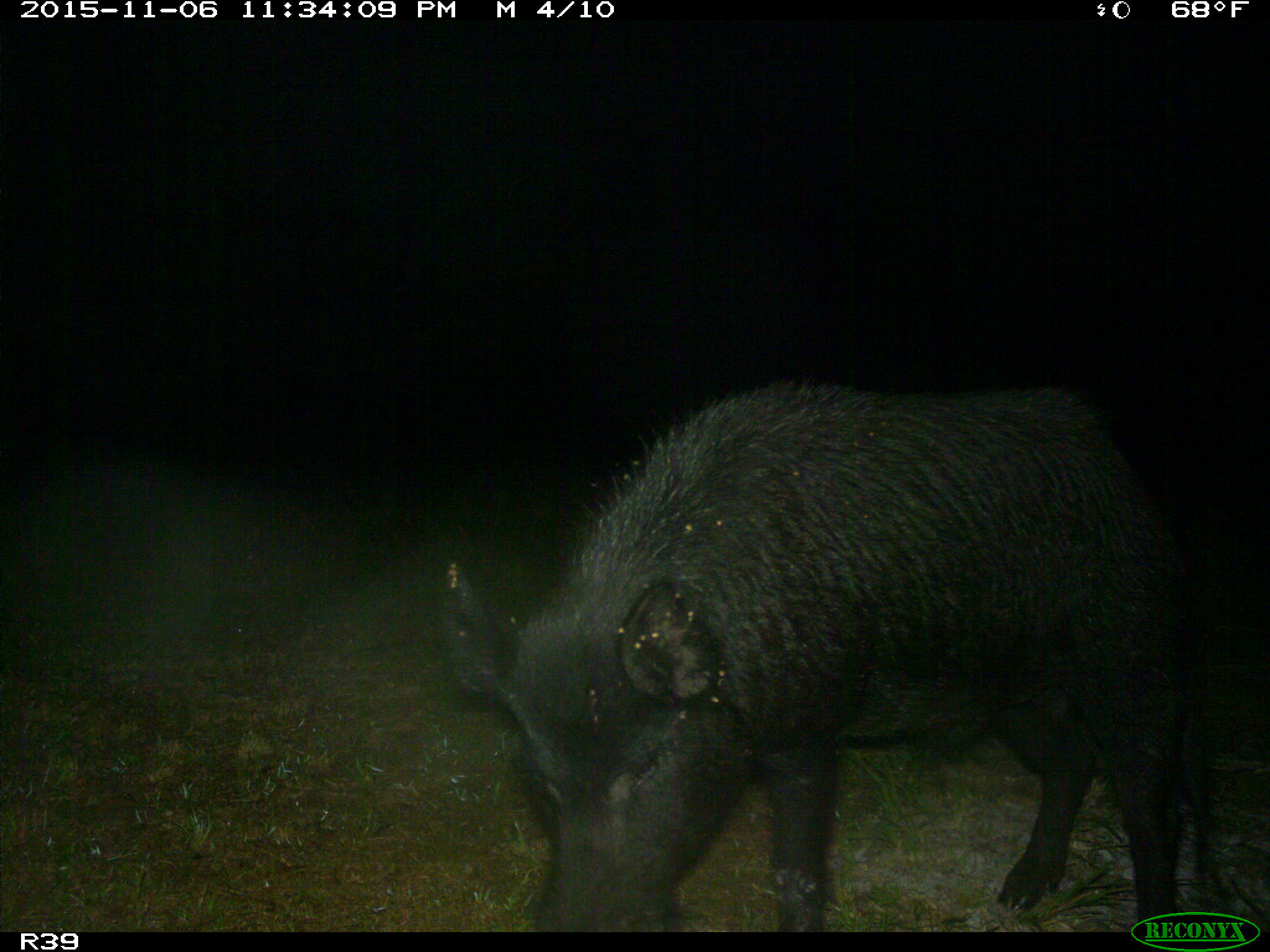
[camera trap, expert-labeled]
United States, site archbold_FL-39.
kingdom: Animalia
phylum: Chordata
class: Mammalia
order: Artiodactyla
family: Suidae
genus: Sus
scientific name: Sus scrofa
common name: wild boar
Sus scrofa (wild boar).